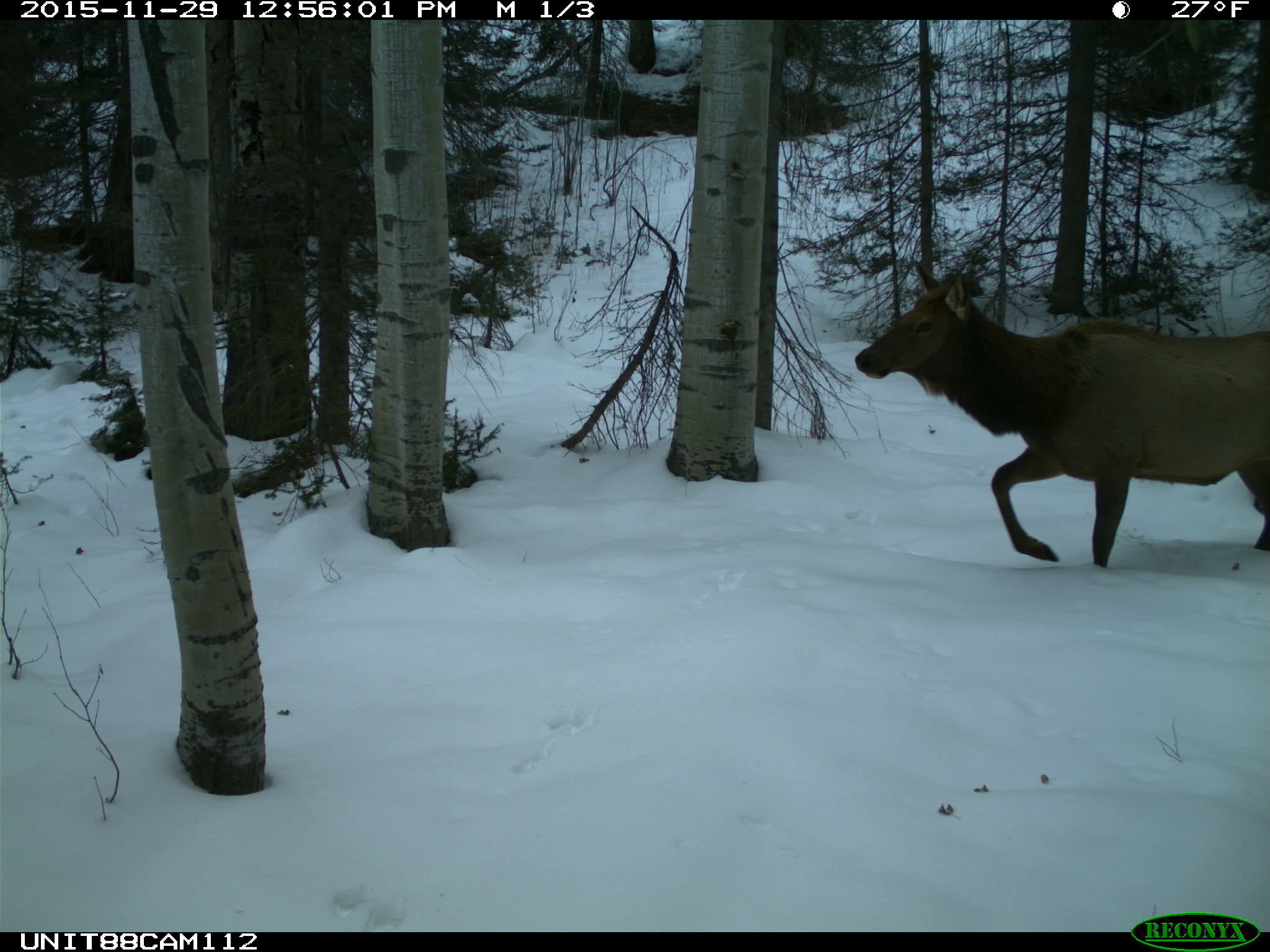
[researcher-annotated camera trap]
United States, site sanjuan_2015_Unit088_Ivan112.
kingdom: Animalia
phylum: Chordata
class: Mammalia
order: Artiodactyla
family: Cervidae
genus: Cervus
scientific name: Cervus elaphus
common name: red deer